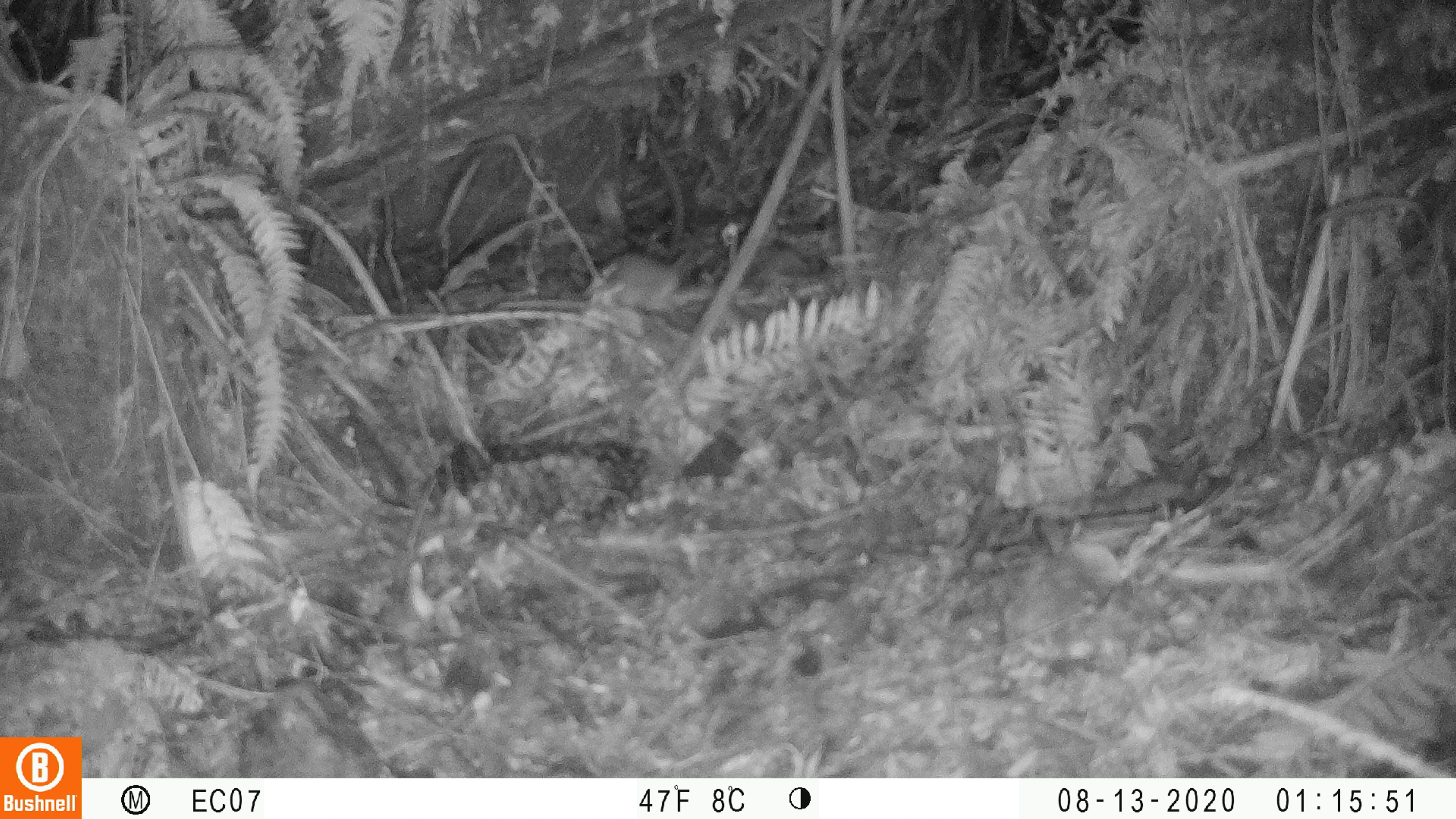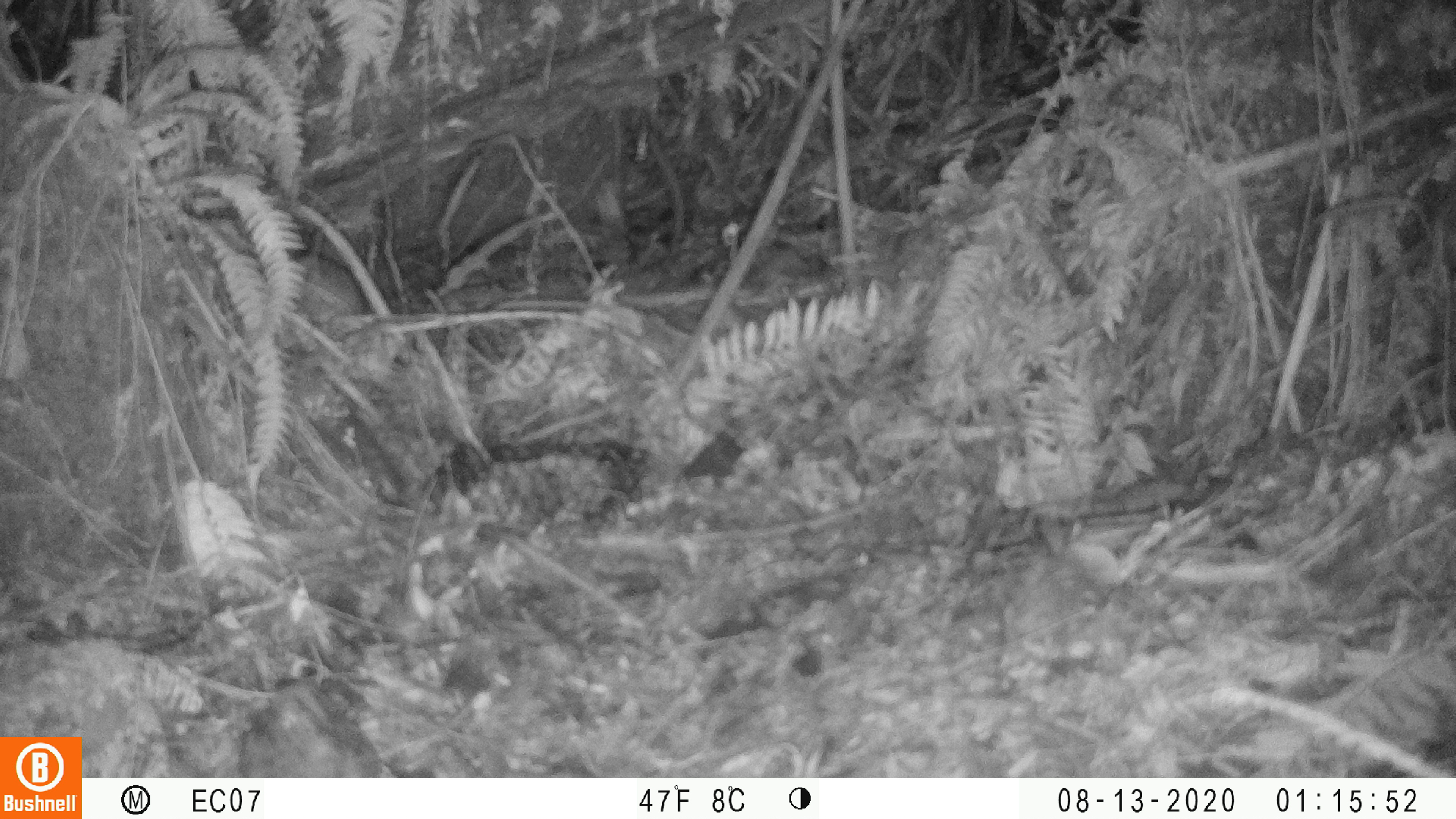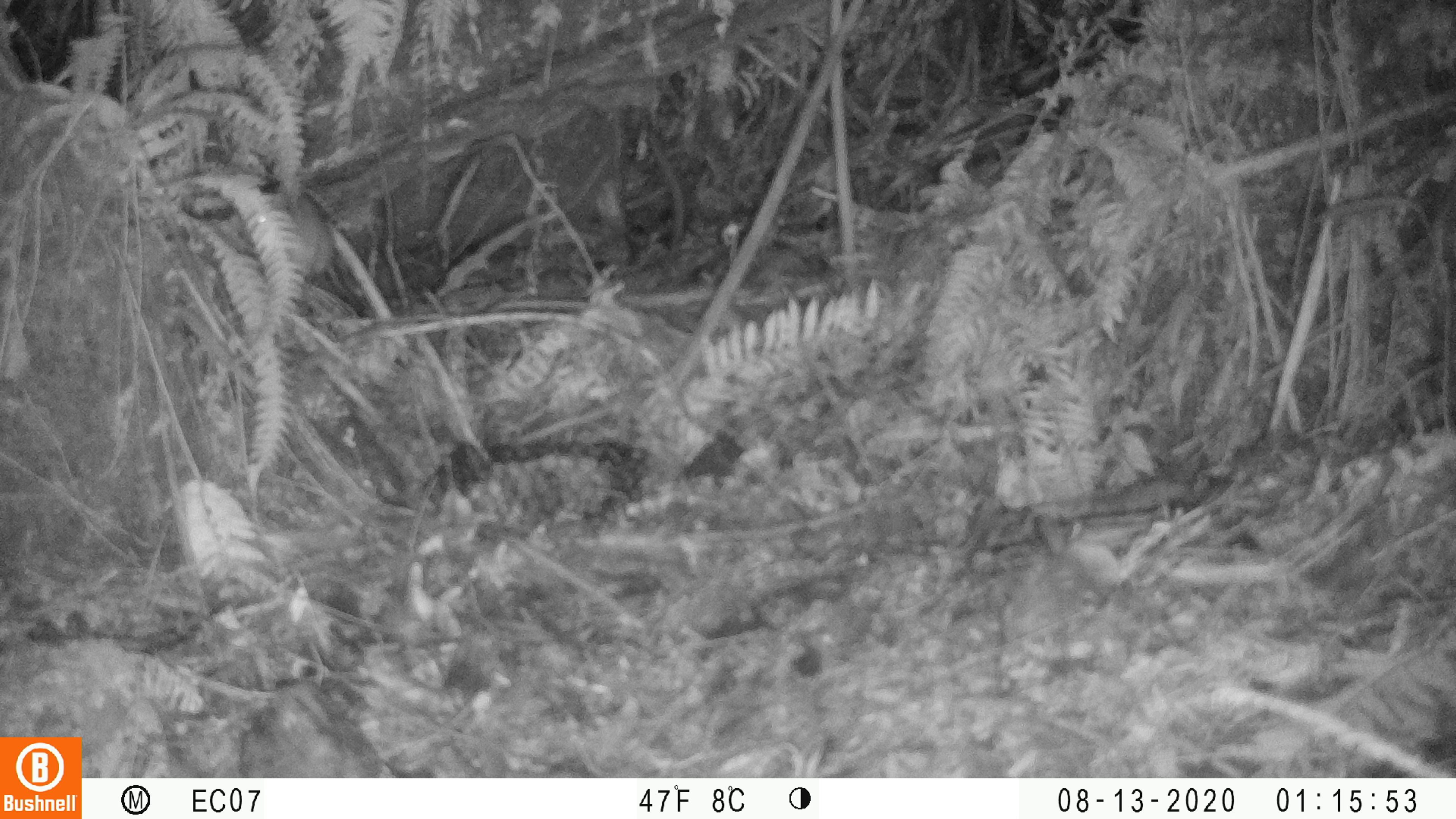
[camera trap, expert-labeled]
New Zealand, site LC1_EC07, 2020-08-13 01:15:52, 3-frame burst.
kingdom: Animalia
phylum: Chordata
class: Mammalia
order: Rodentia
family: Muridae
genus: Rattus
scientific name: Rattus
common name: rat